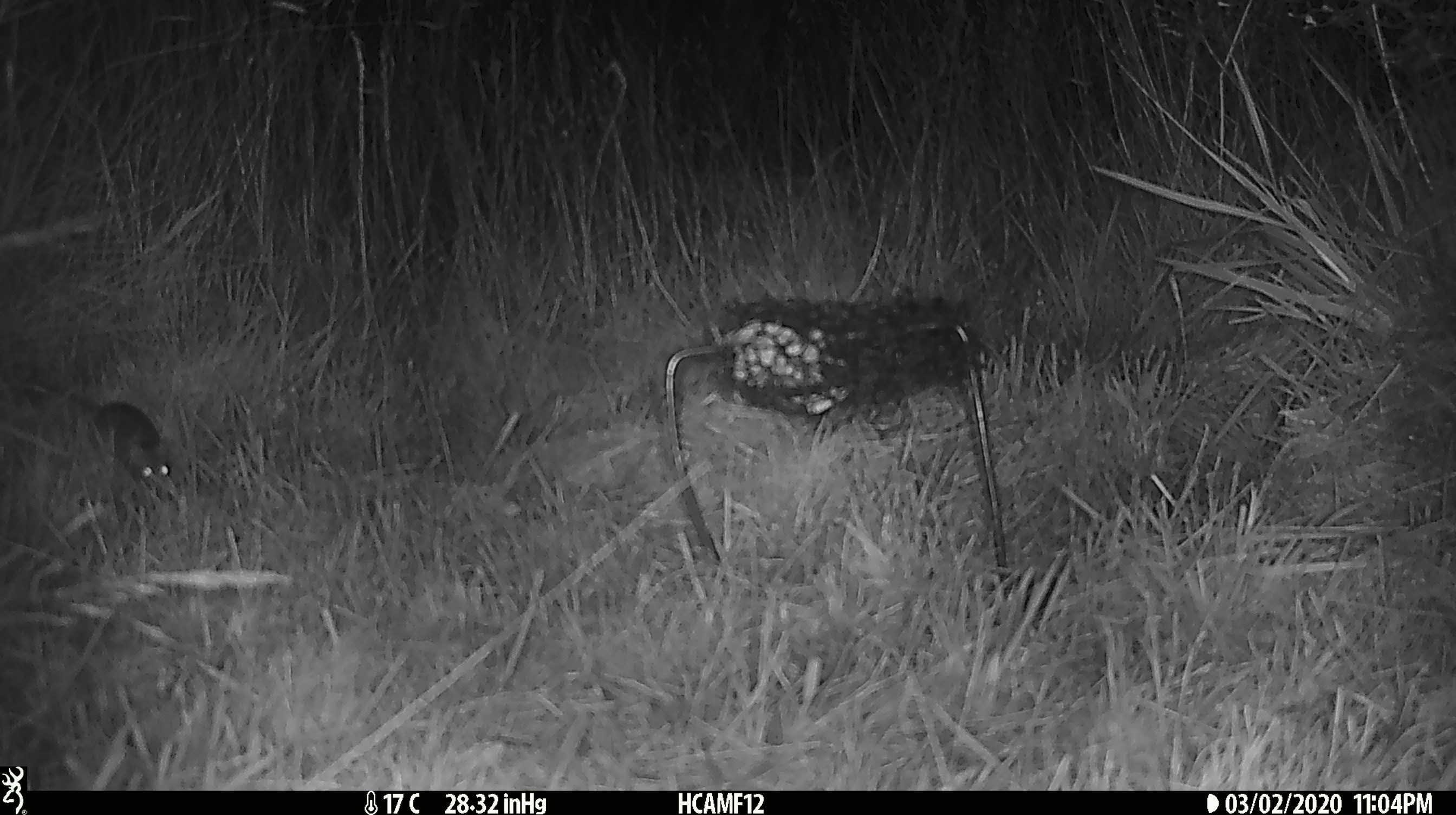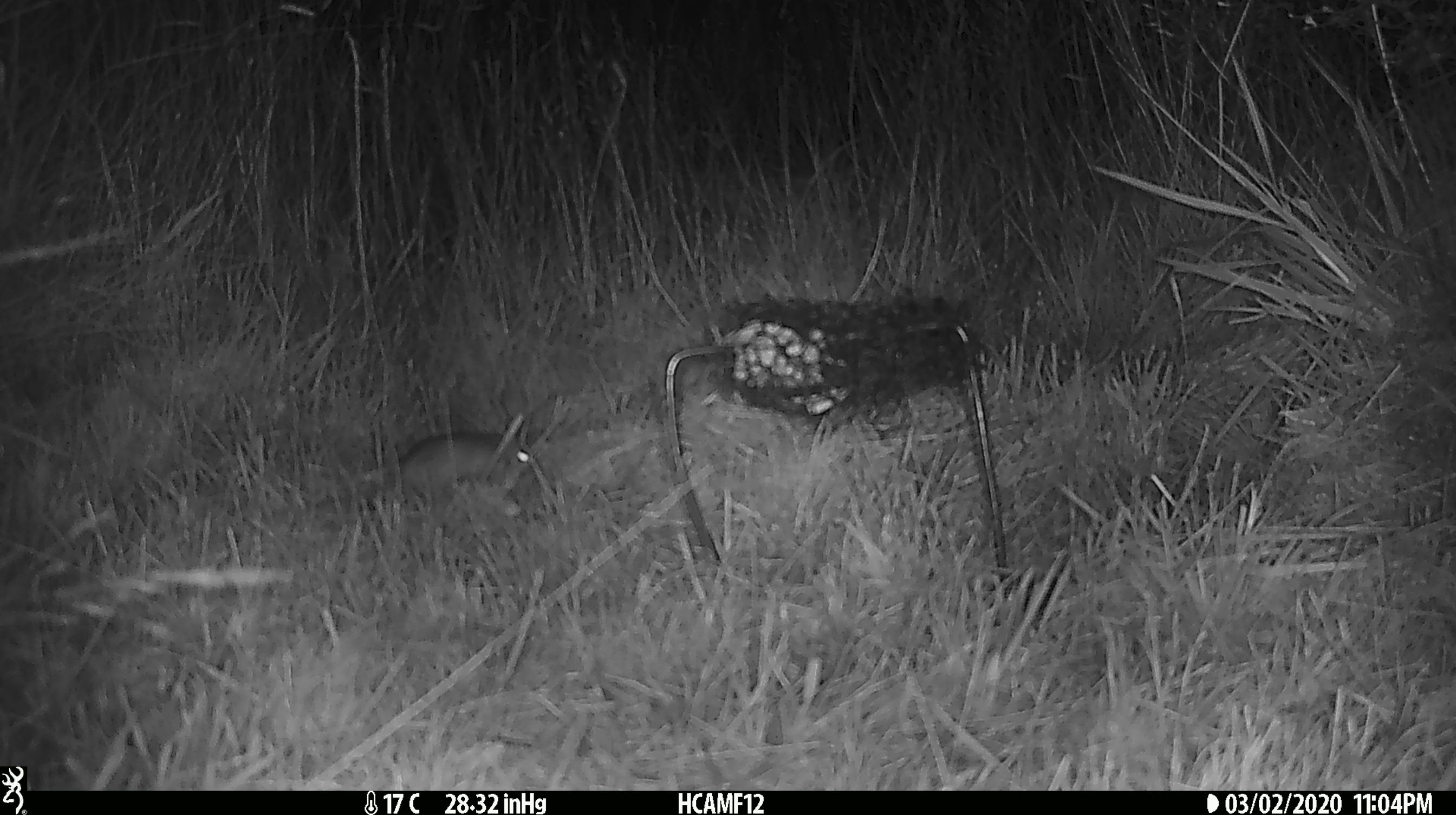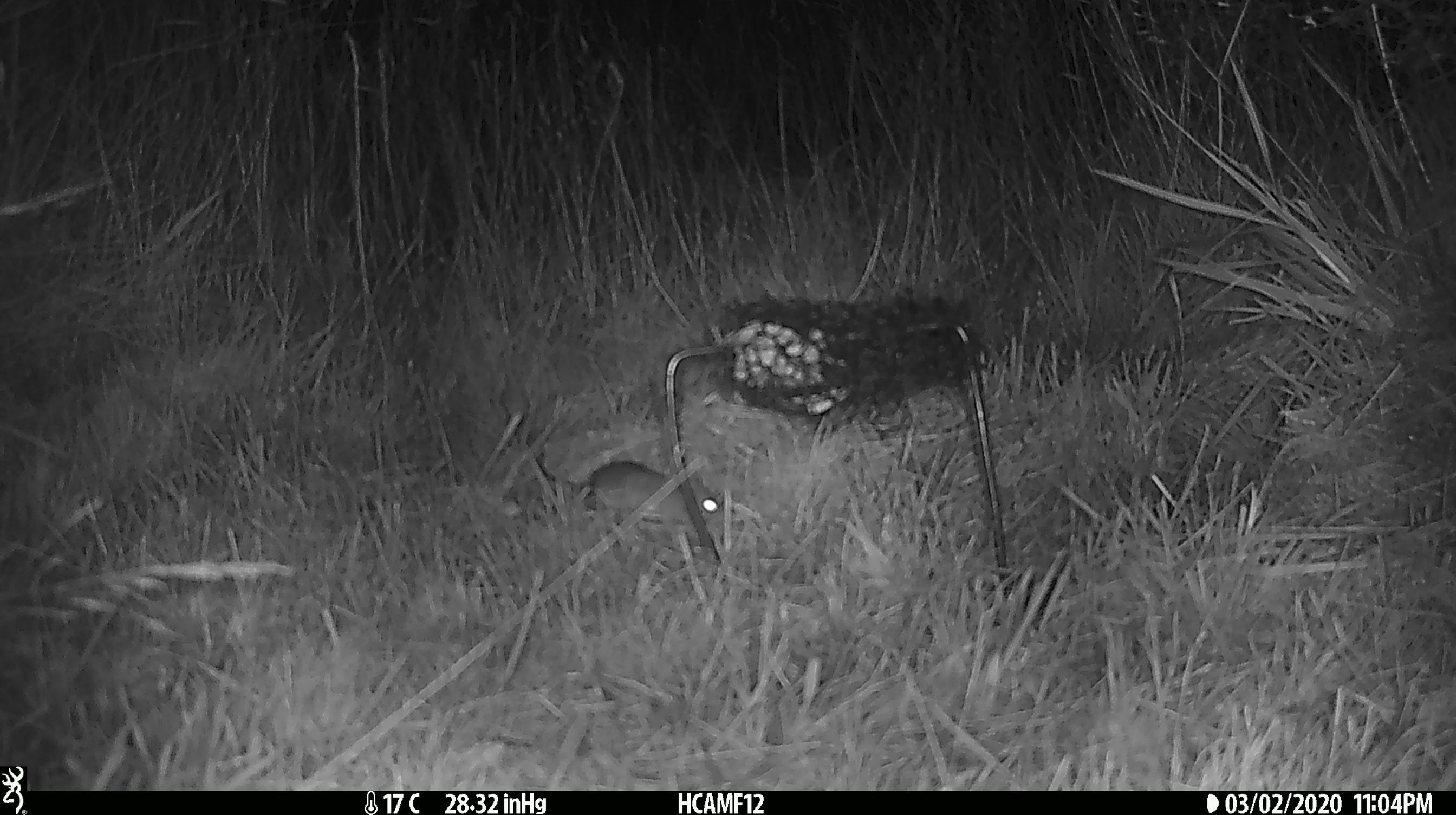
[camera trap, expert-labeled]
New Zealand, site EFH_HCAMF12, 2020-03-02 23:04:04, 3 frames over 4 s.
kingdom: Animalia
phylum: Chordata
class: Mammalia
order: Rodentia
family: Muridae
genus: Mus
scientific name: Mus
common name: mouse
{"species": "mouse (Mus)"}